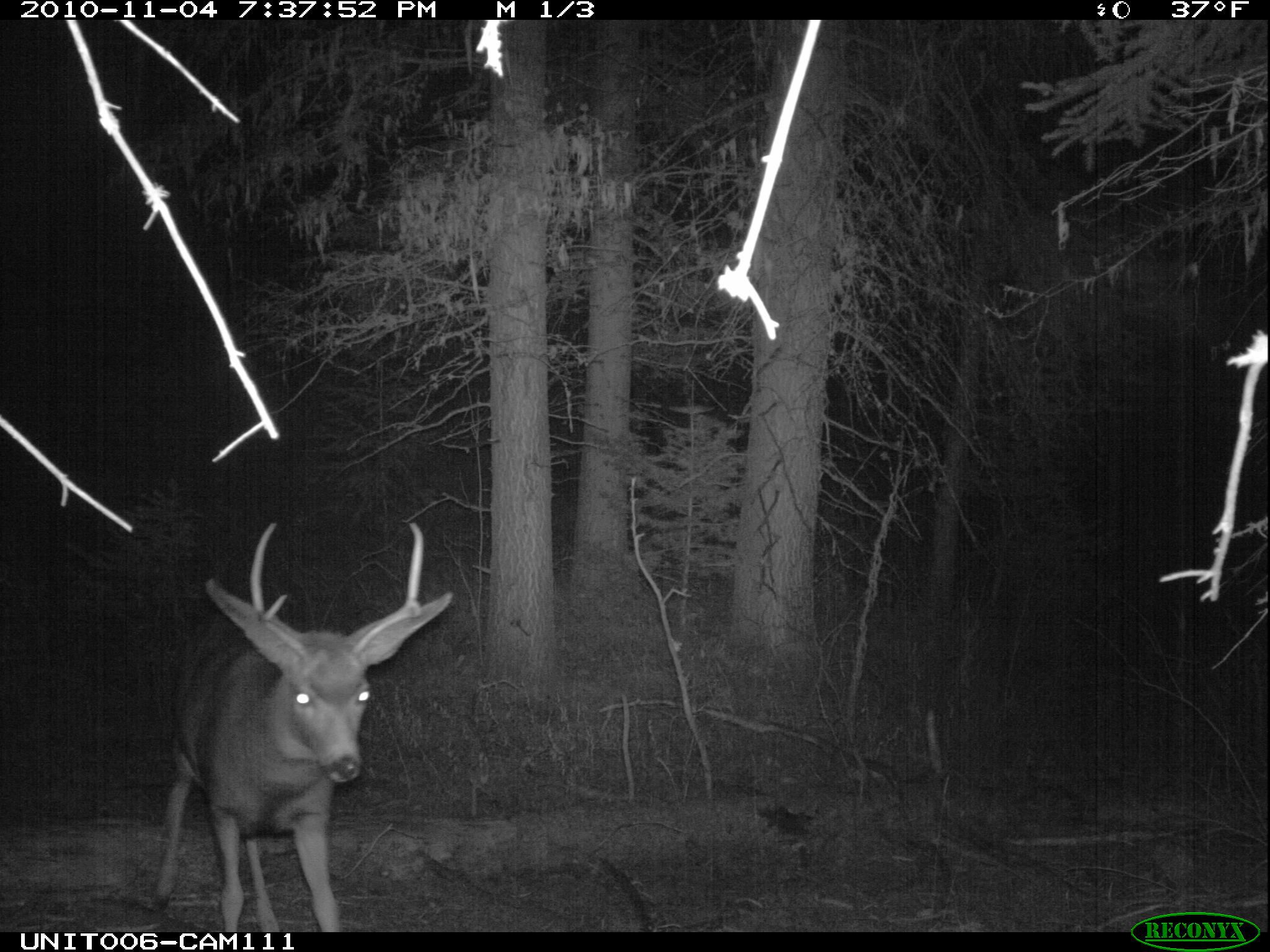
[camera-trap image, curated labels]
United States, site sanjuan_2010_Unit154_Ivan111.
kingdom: Animalia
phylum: Chordata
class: Mammalia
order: Artiodactyla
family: Cervidae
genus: Odocoileus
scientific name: Odocoileus hemionus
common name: mule deer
Odocoileus hemionus (mule deer).